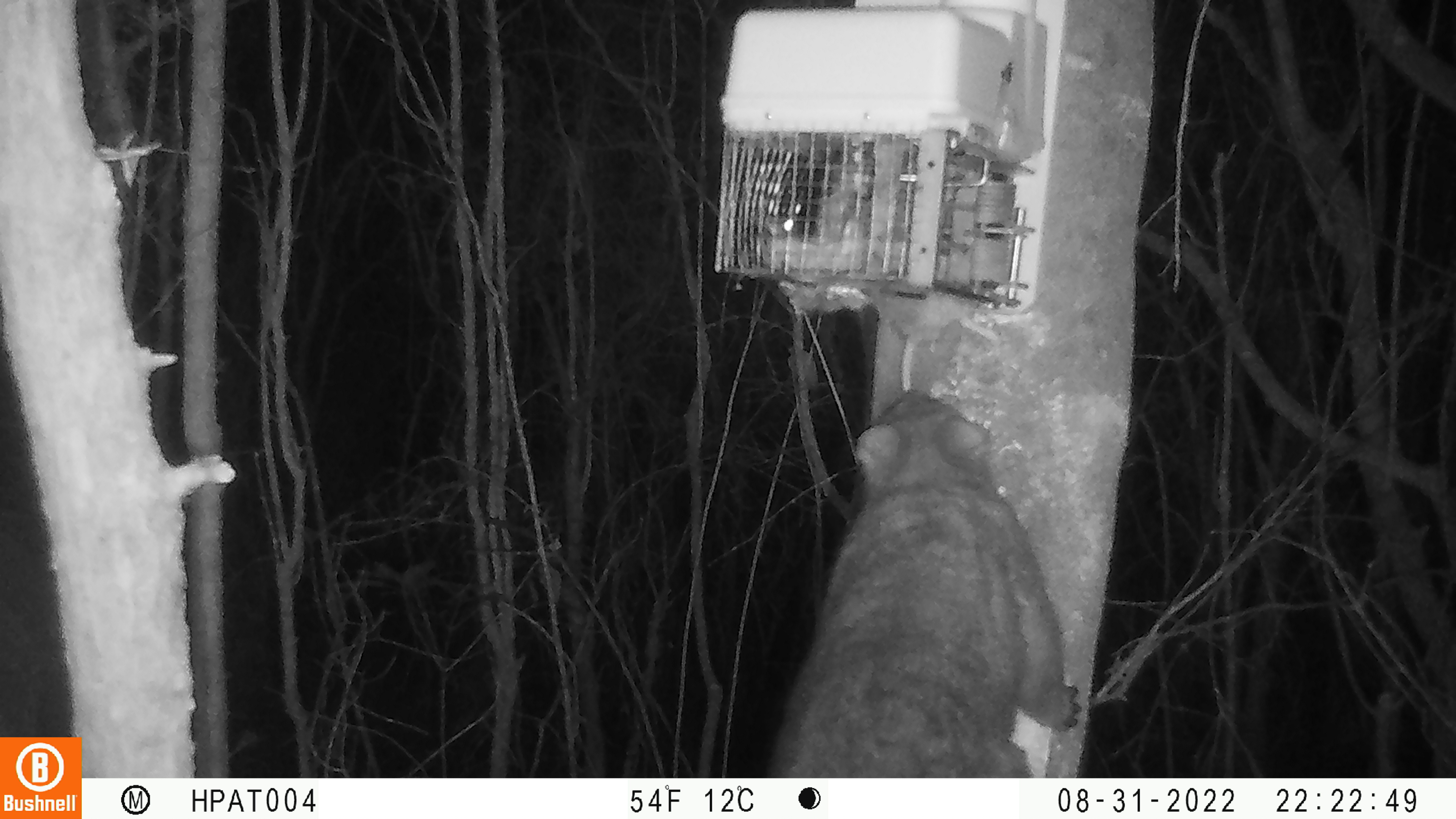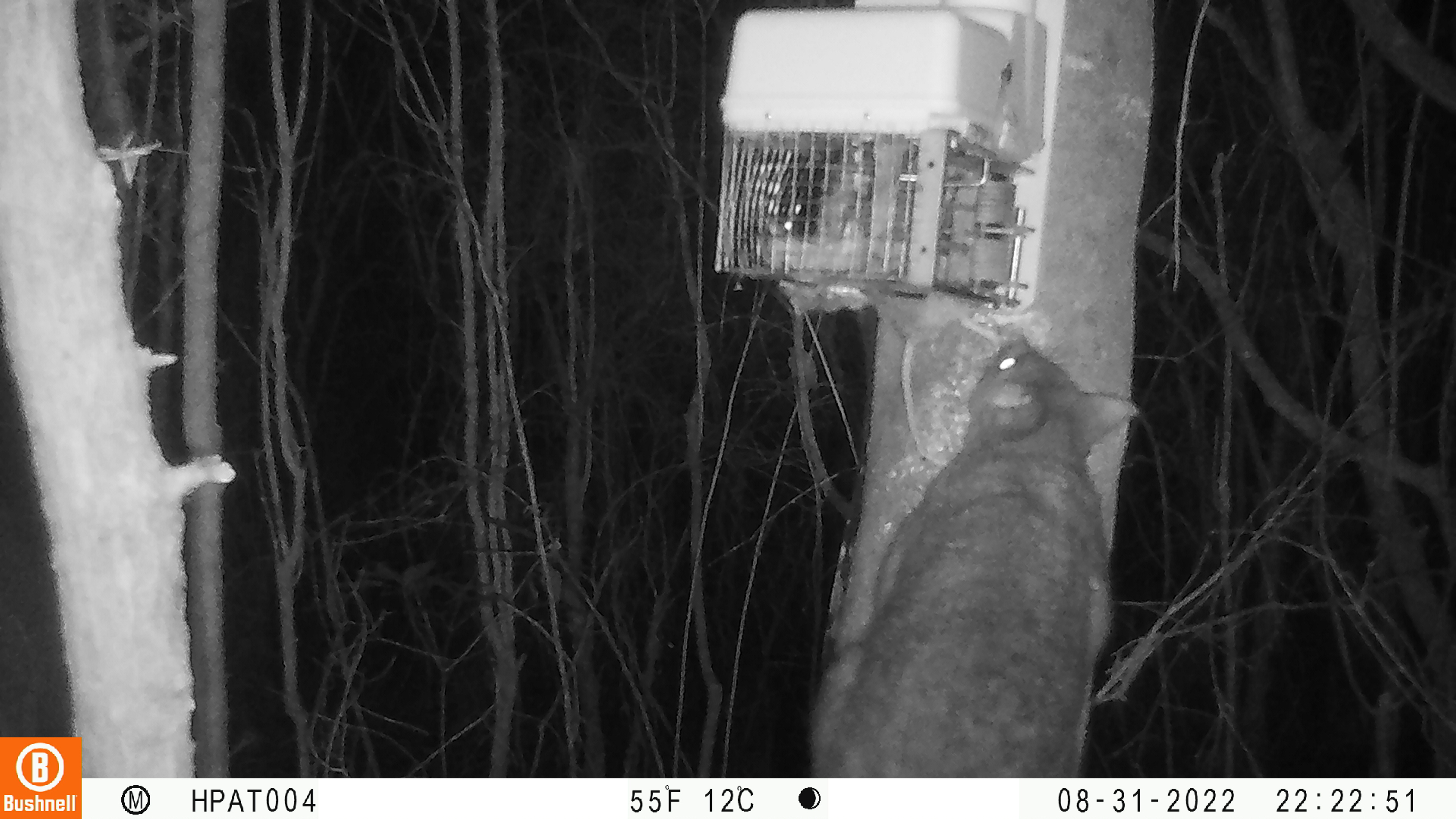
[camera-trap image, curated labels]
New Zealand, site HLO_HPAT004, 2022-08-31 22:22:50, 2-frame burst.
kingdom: Animalia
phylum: Chordata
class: Mammalia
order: Diprotodontia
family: Phalangeridae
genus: Trichosurus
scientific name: Trichosurus vulpecula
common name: common brushtail possum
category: possum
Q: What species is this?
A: Possum (common brushtail possum) (Trichosurus vulpecula).